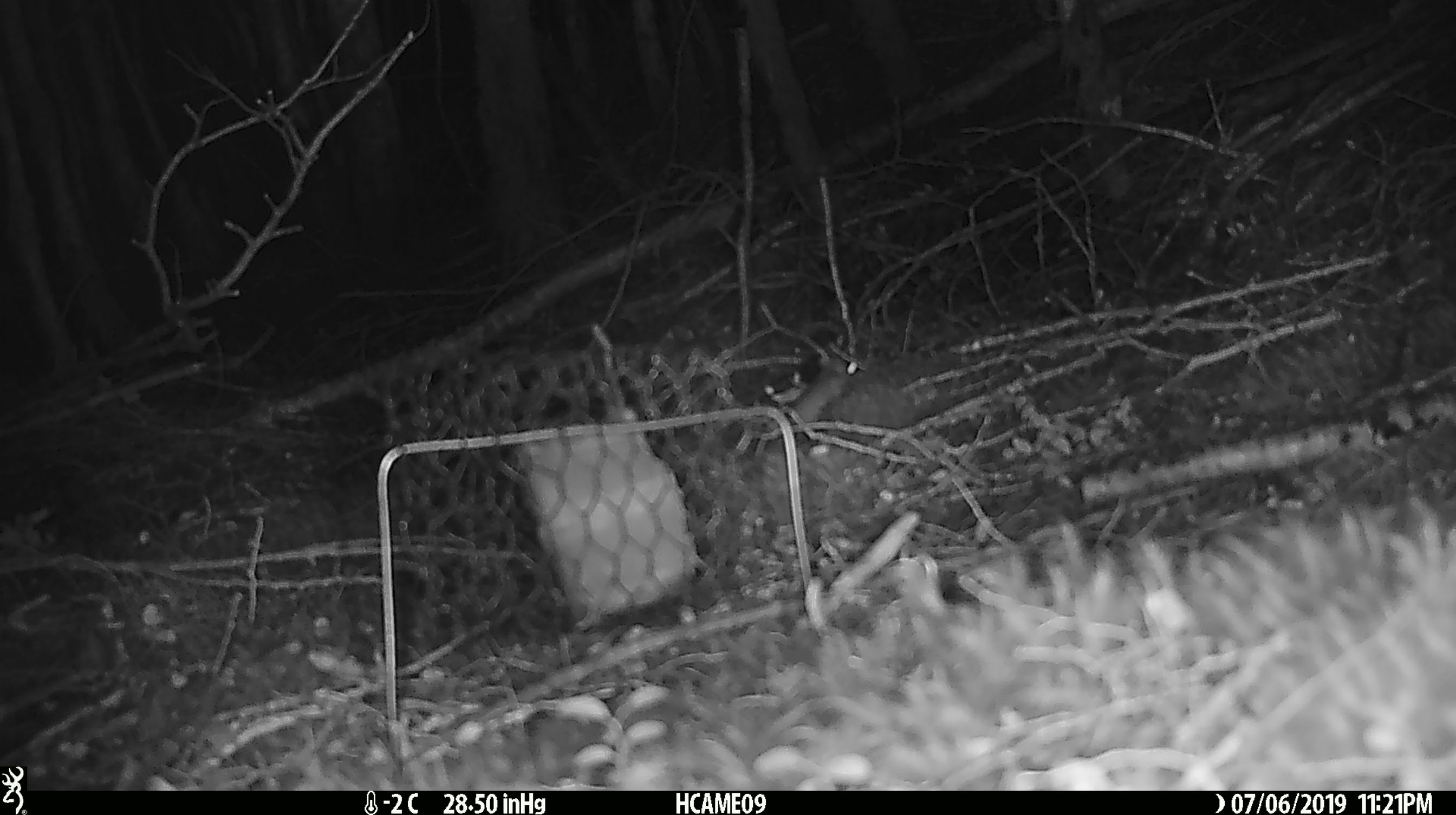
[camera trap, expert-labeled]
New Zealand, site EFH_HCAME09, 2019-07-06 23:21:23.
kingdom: Animalia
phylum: Chordata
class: Mammalia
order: Rodentia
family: Muridae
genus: Mus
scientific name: Mus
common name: mouse